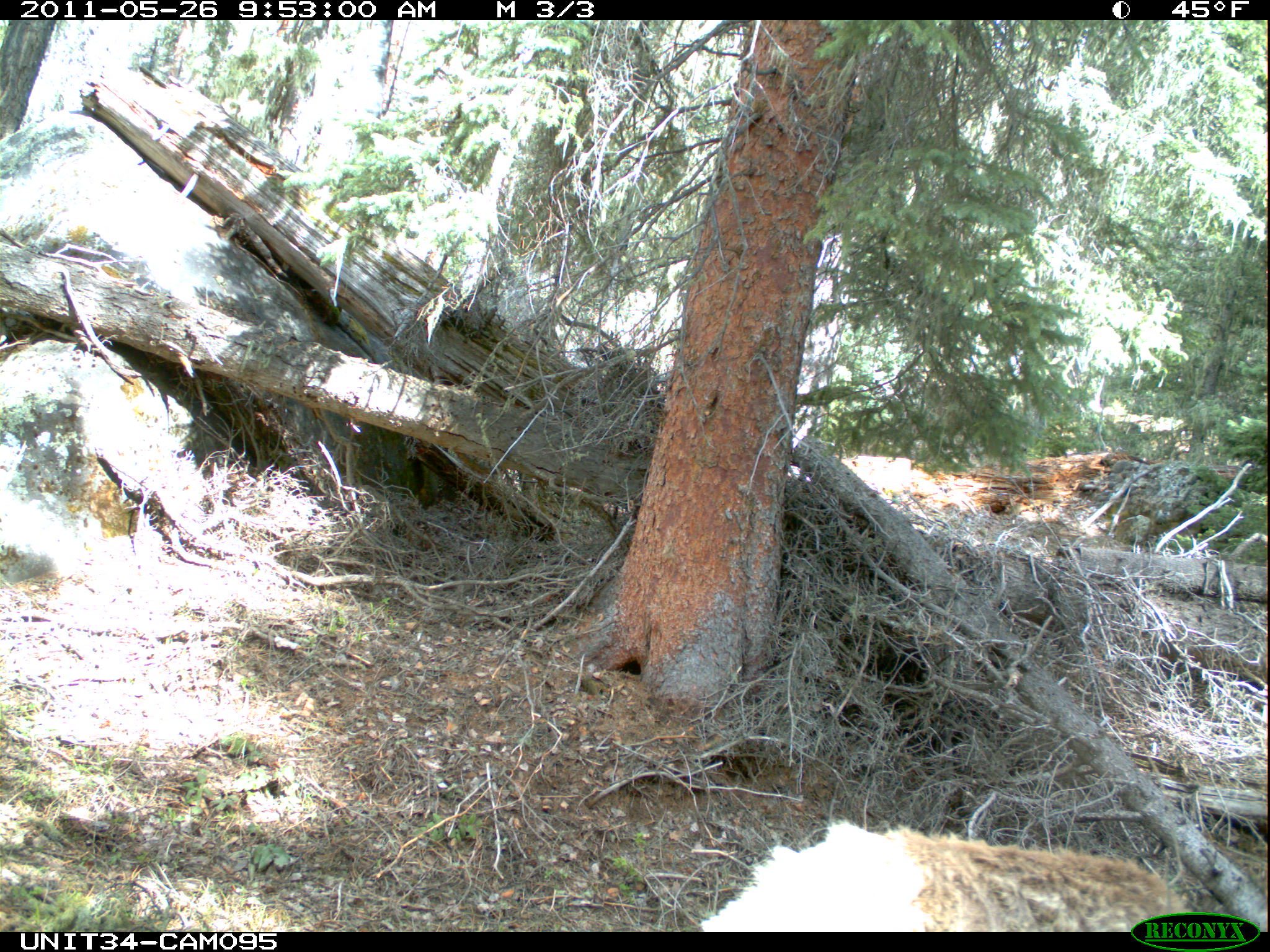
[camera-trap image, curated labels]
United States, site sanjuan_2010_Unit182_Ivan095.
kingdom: Animalia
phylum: Chordata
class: Mammalia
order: Artiodactyla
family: Cervidae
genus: Cervus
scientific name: Cervus elaphus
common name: red deer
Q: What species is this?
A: Cervus elaphus (red deer).